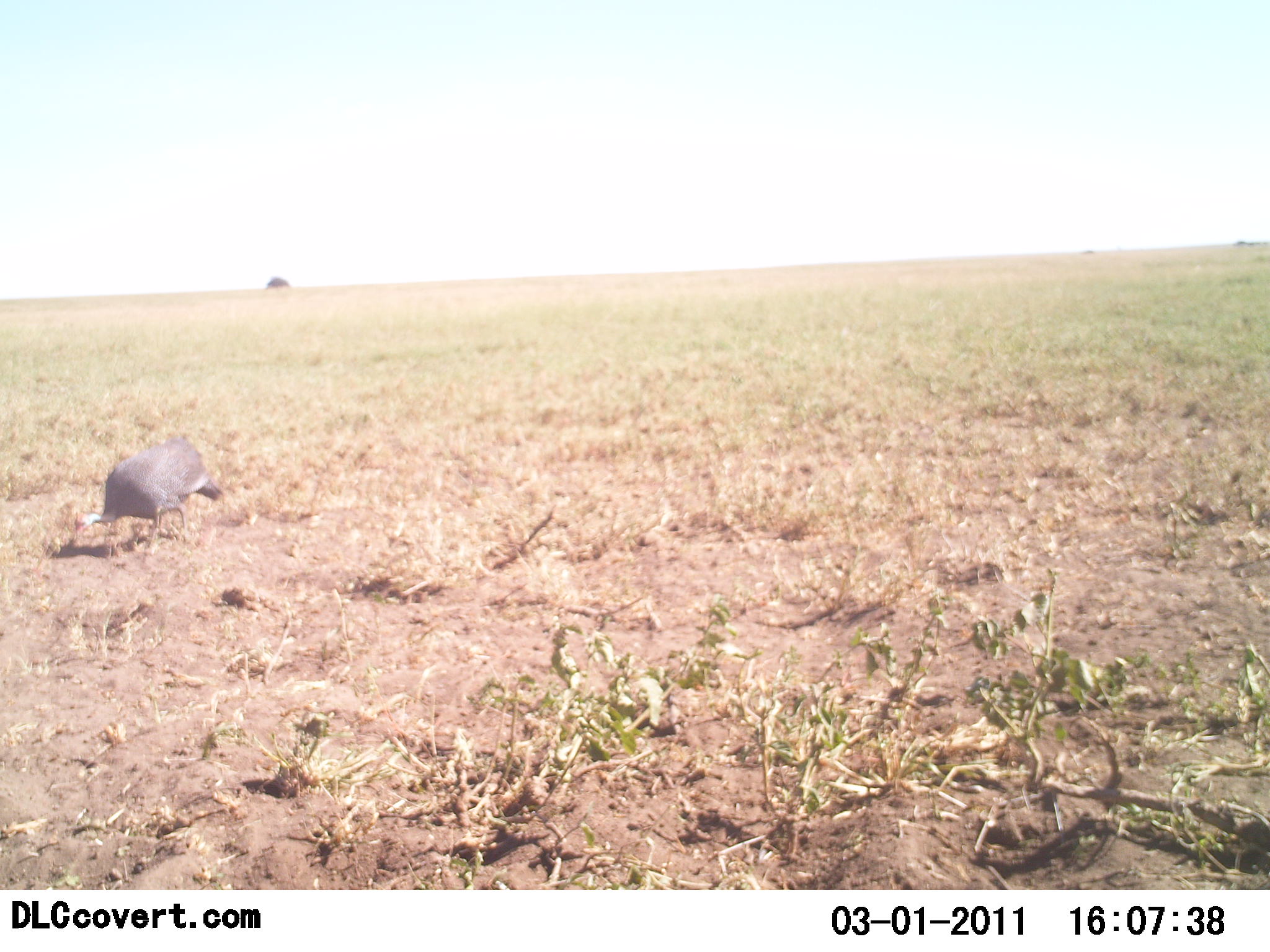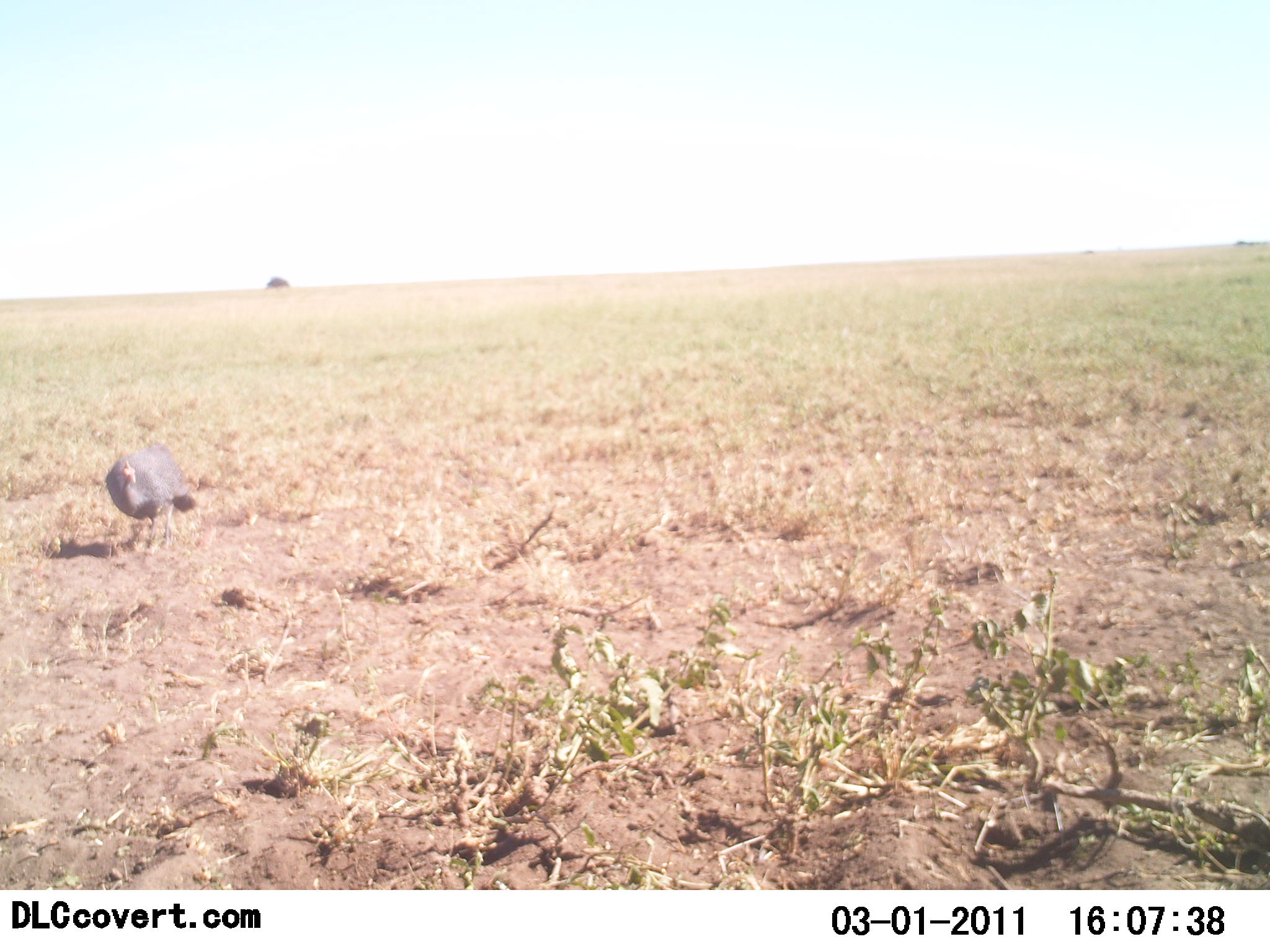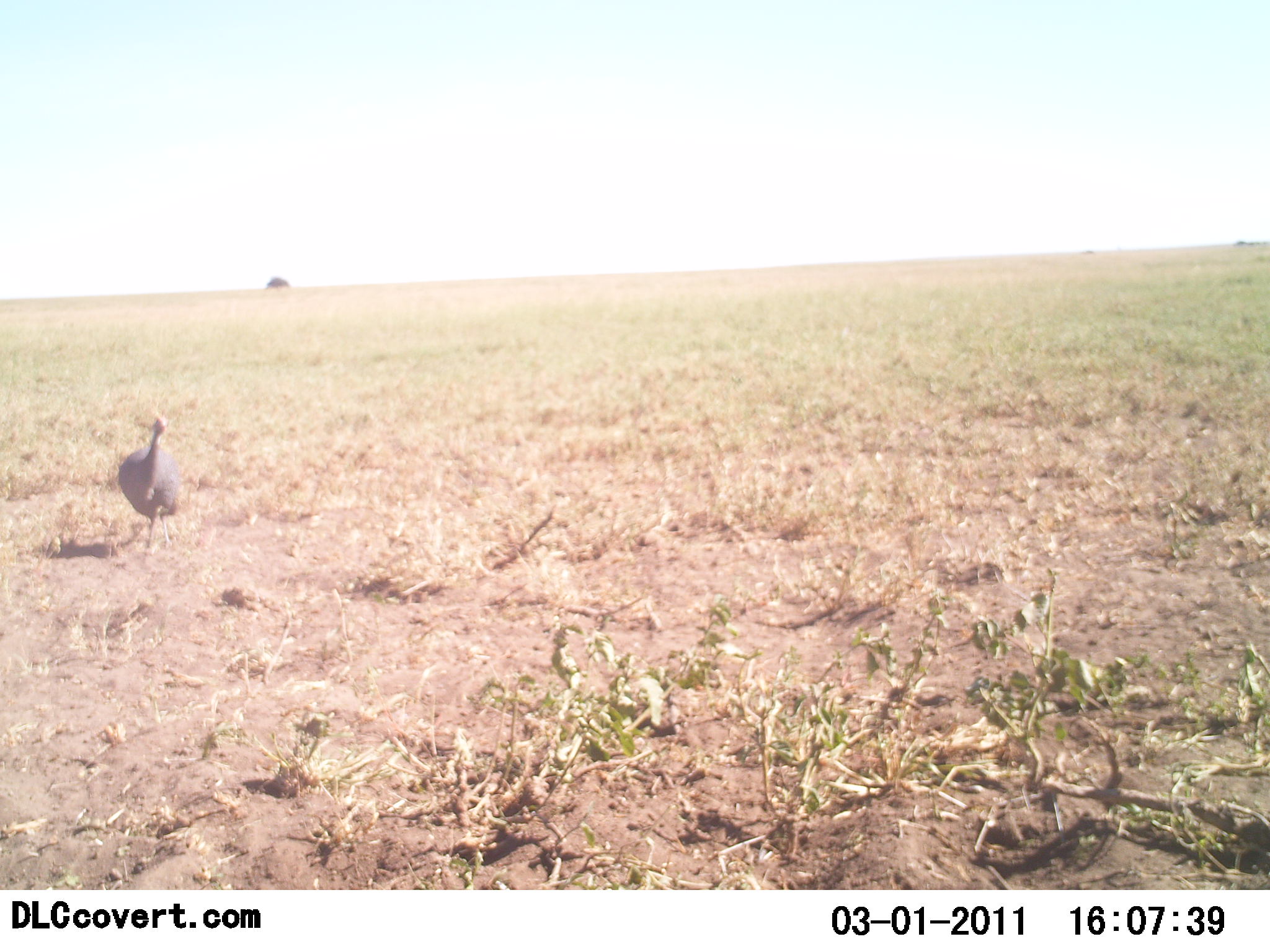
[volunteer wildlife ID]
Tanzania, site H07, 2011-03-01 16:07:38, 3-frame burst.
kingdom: Animalia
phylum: Chordata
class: Aves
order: Galliformes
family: Numididae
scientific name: Numididae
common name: guinea fowl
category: guineafowl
Guineafowl (guinea fowl) (Numididae), count 1. Behavior (volunteer vote fractions): standing 50%, resting 0%, moving 29%, interacting 0%. Young present (vote fraction): 0%. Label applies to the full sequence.